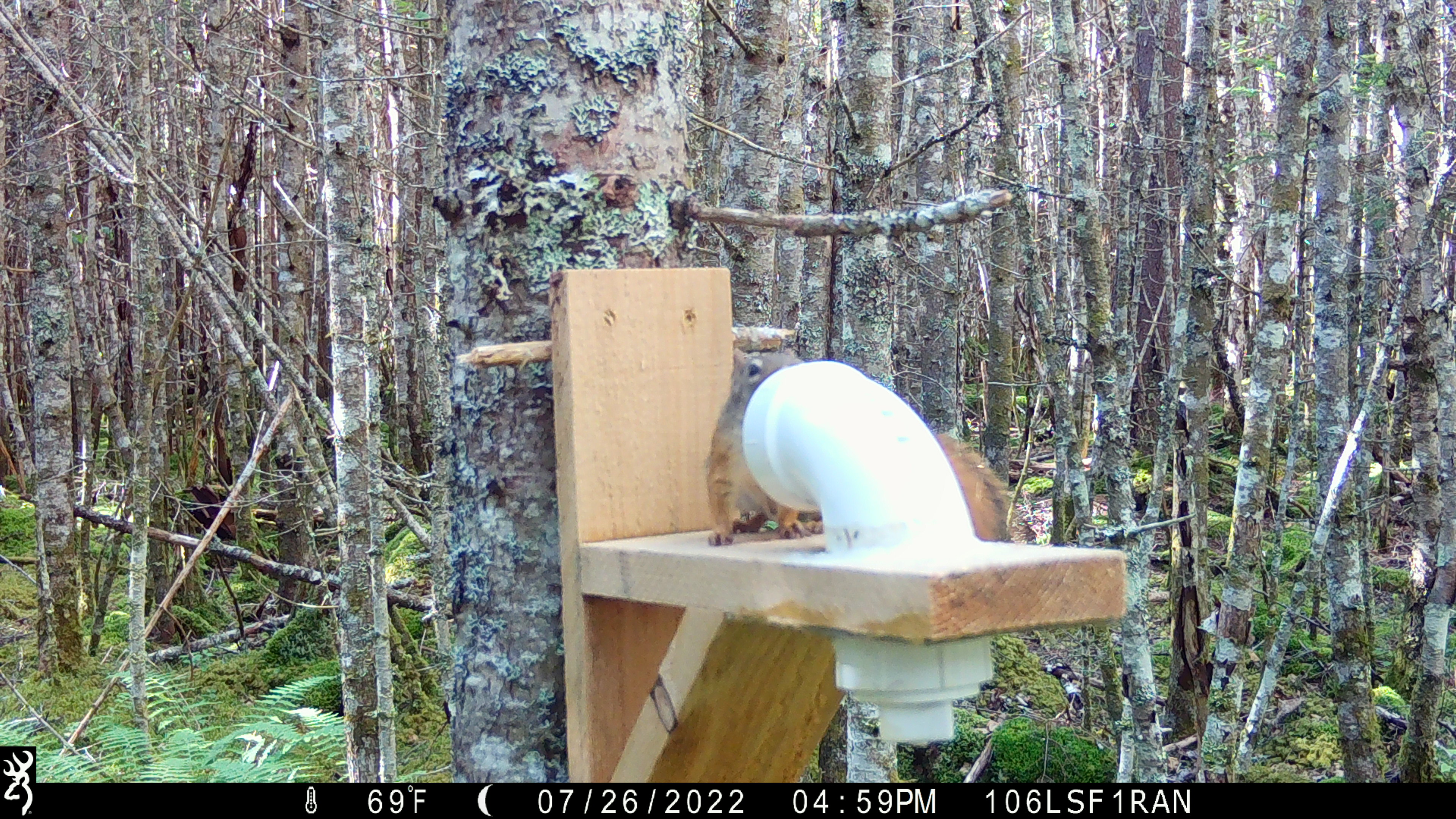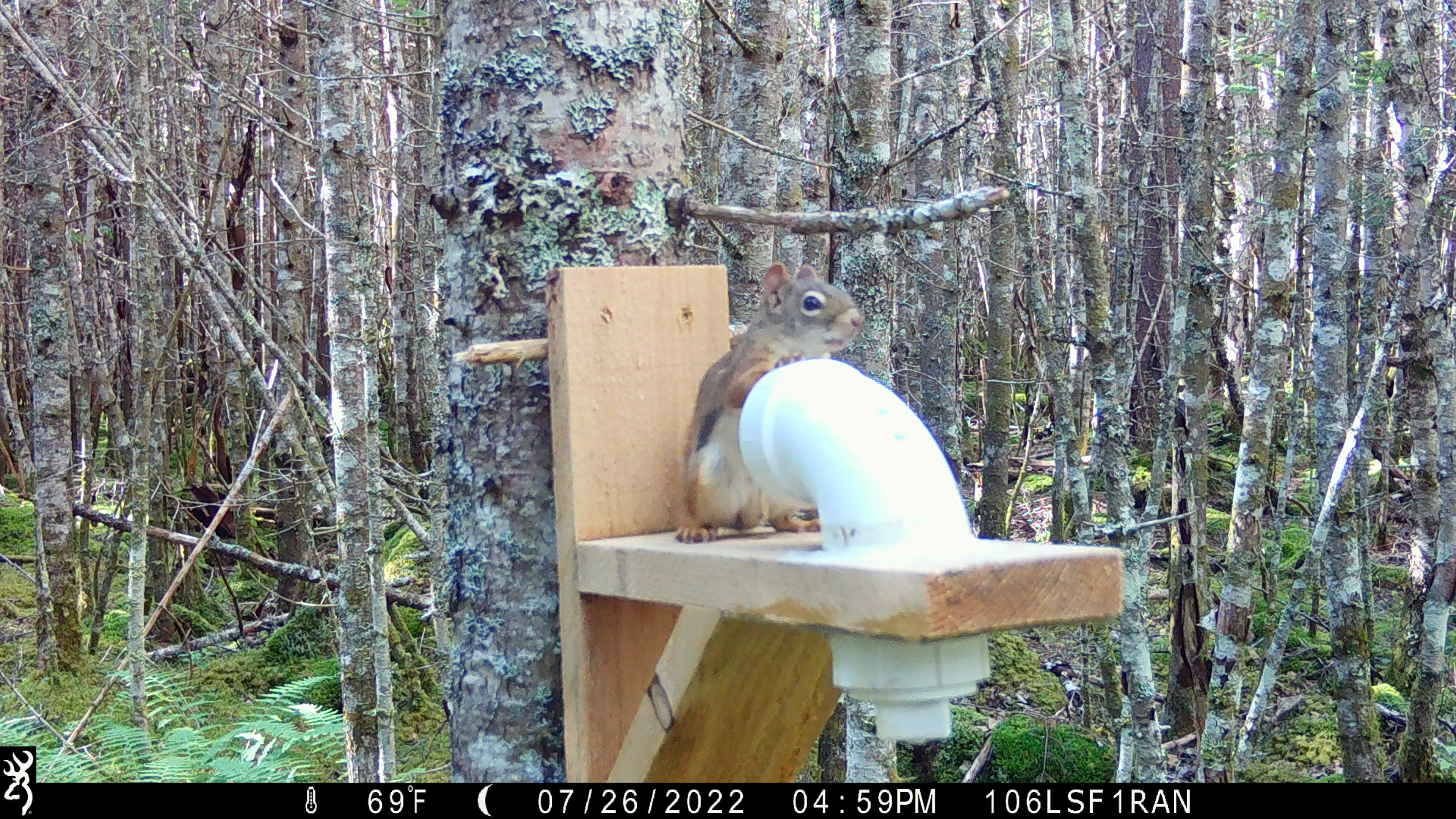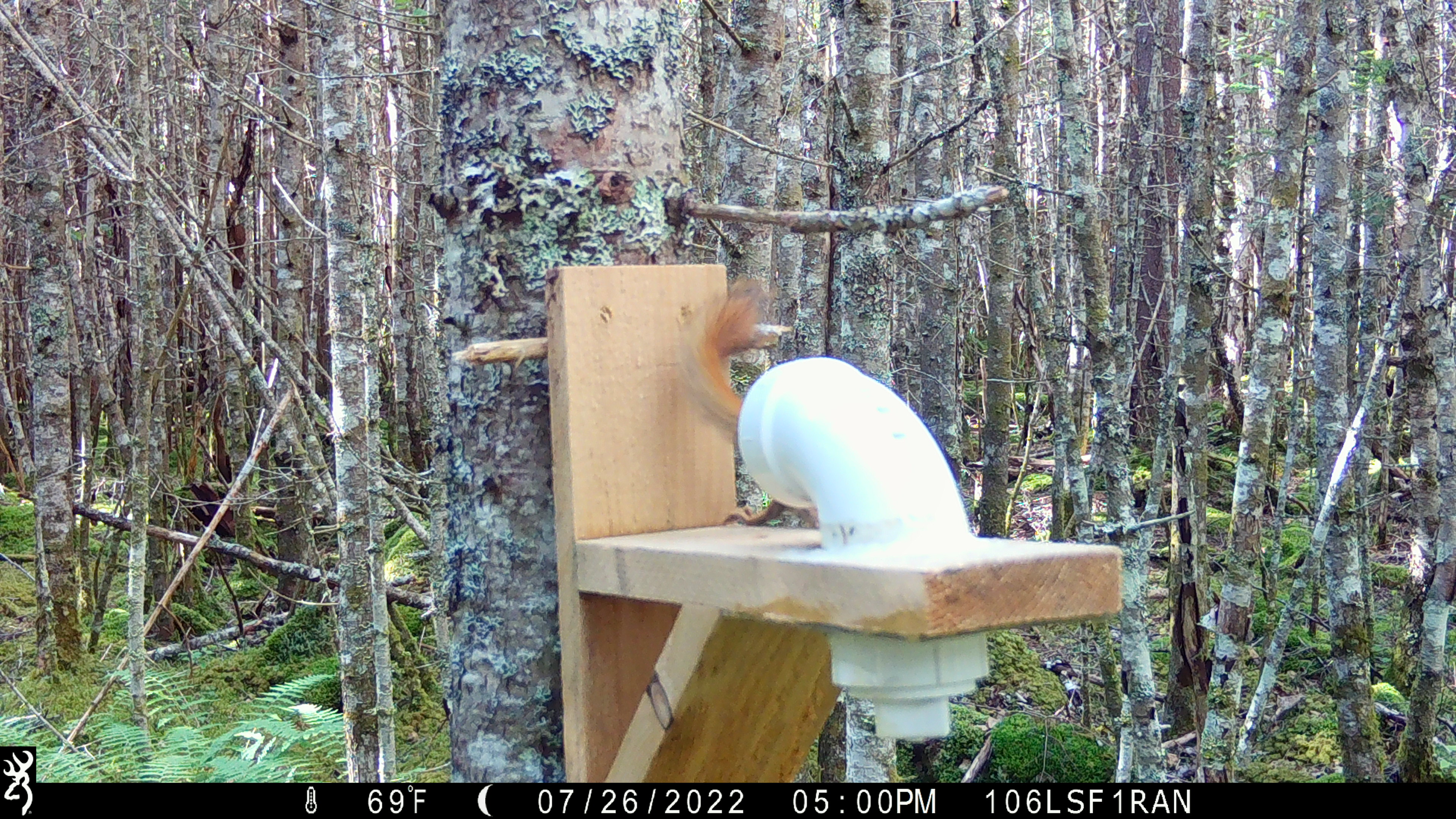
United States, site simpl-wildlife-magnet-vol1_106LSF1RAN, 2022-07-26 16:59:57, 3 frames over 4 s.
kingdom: Animalia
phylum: Chordata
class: Mammalia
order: Rodentia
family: Sciuridae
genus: Tamiasciurus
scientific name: Tamiasciurus hudsonicus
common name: red squirrel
Red squirrel (Tamiasciurus hudsonicus).